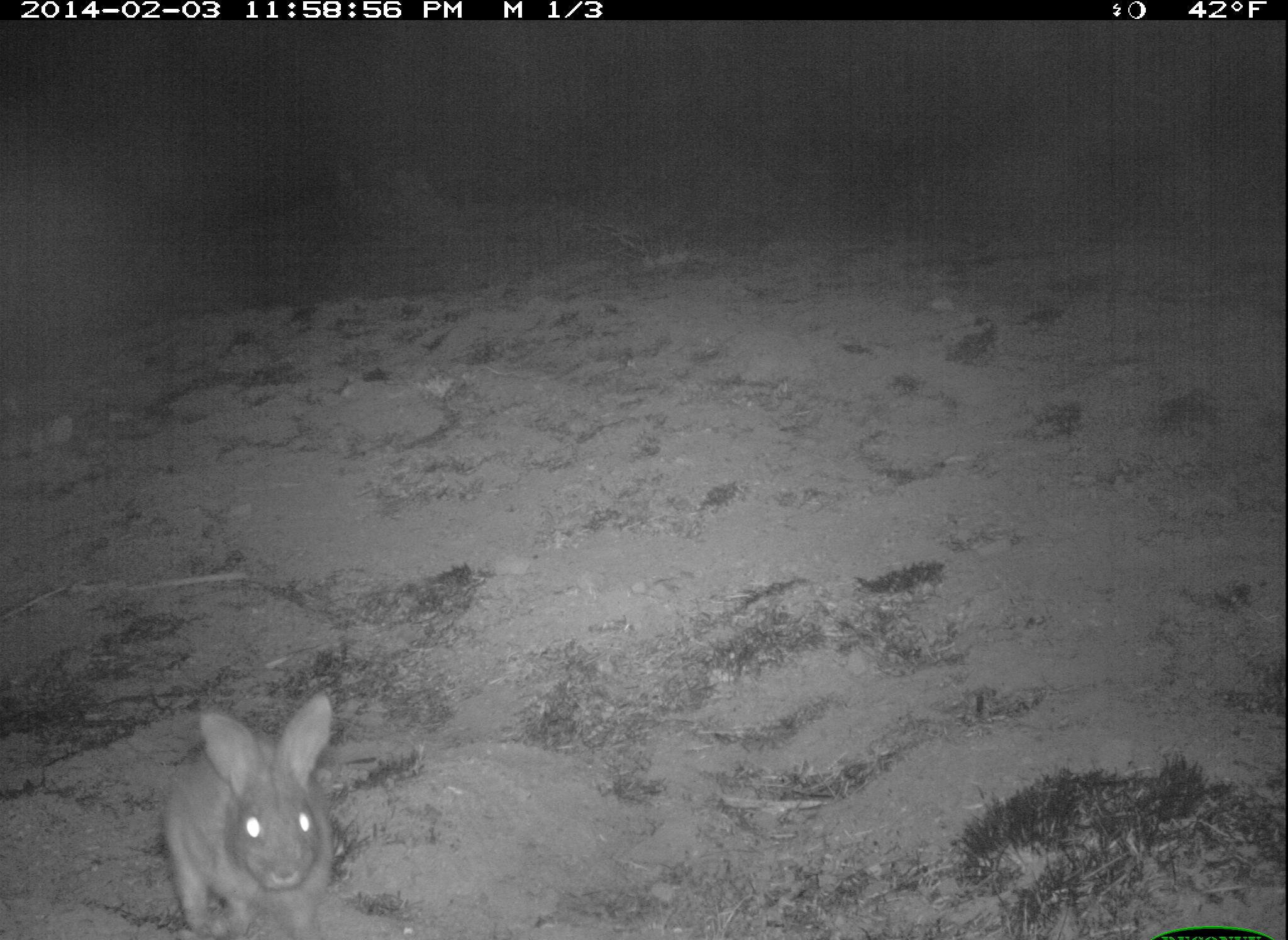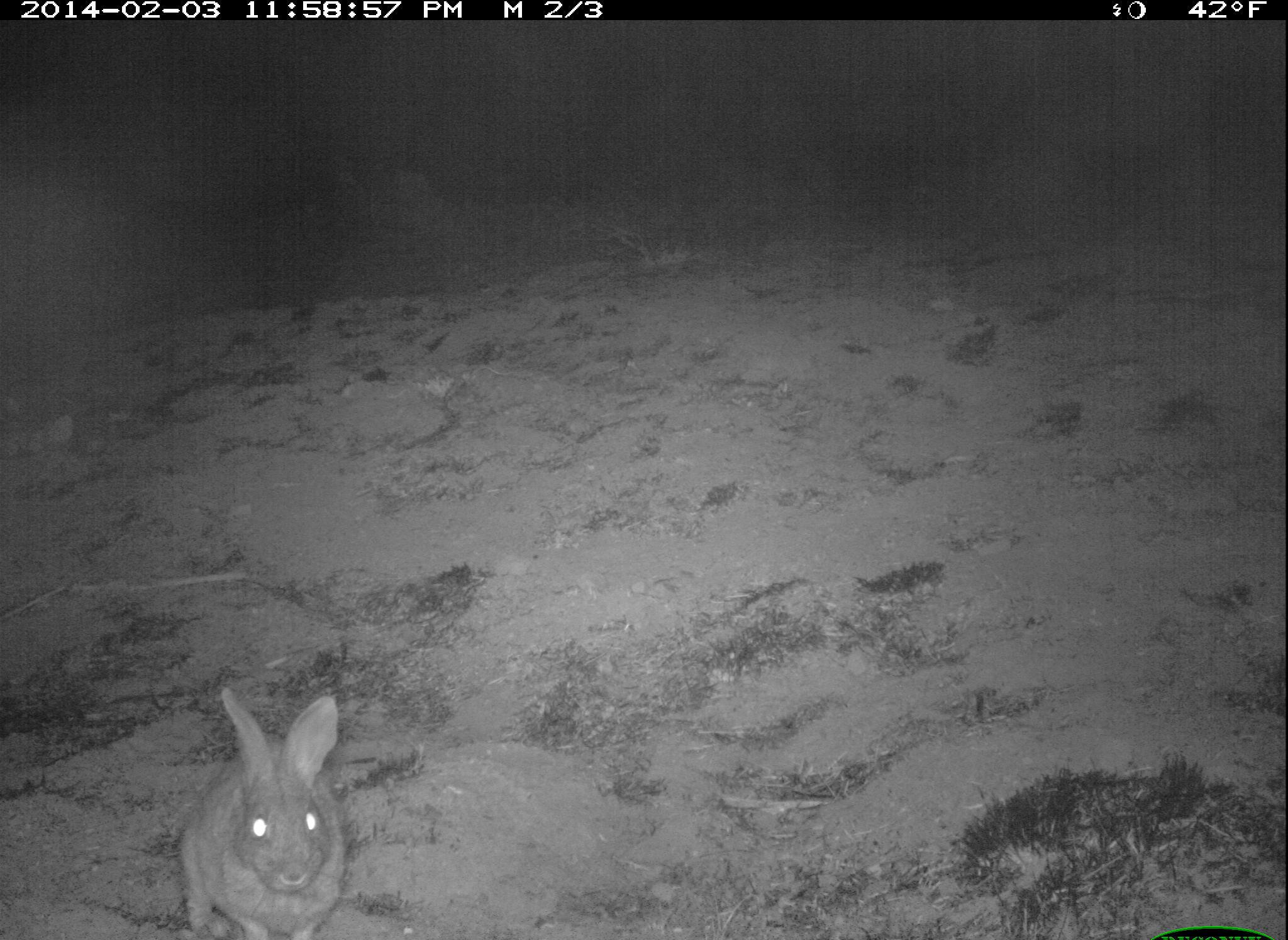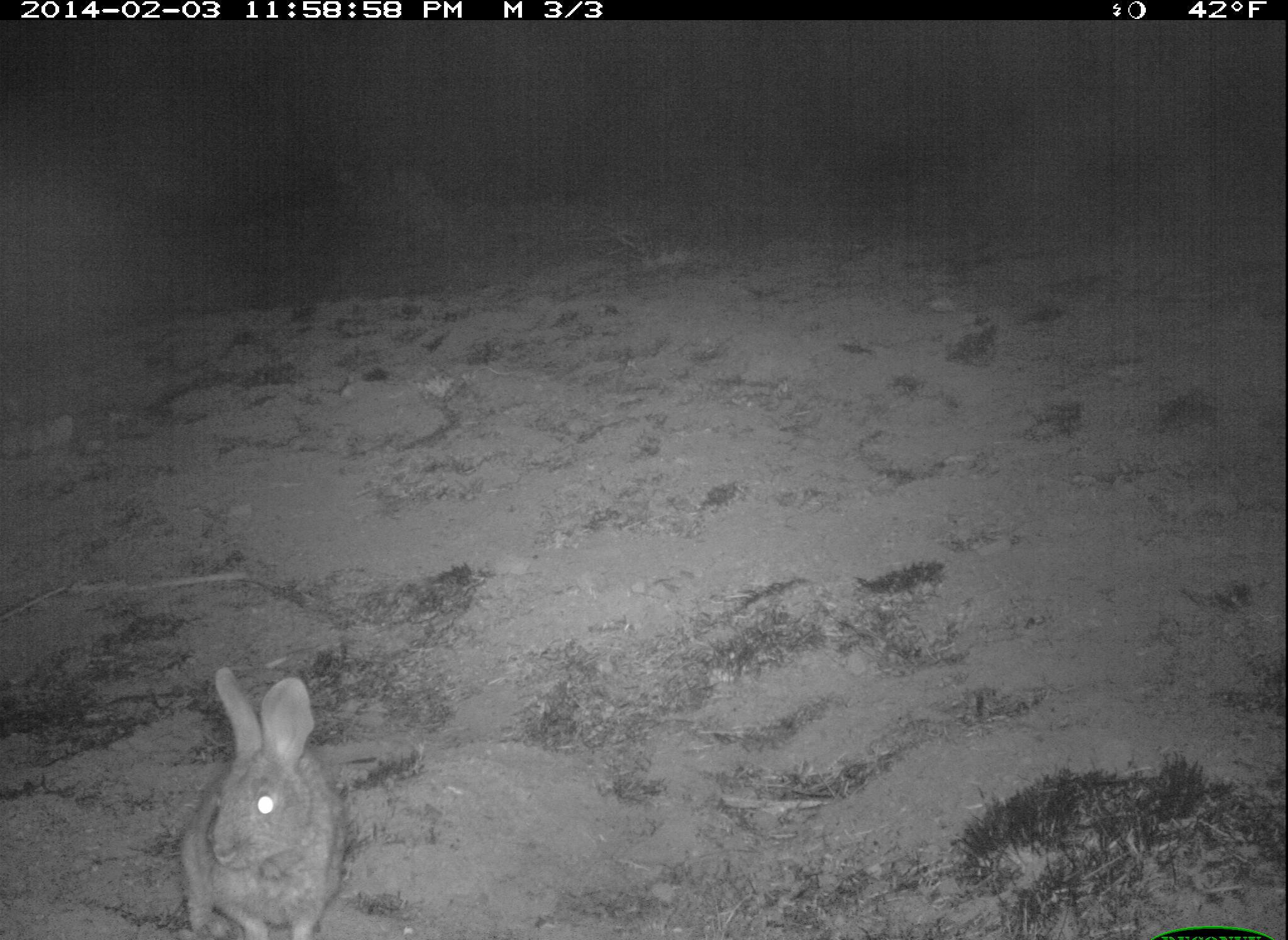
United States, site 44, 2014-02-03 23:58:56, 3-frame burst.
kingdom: Animalia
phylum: Chordata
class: Mammalia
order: Lagomorpha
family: Leporidae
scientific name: Leporidae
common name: rabbits and hares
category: rabbit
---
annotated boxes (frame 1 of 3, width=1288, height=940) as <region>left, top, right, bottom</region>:
rabbit: <region>157, 694, 341, 938</region>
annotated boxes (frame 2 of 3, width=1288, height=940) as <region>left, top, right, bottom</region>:
rabbit: <region>174, 688, 347, 938</region>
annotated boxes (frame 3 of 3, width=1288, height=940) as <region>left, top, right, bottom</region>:
rabbit: <region>171, 664, 350, 938</region>